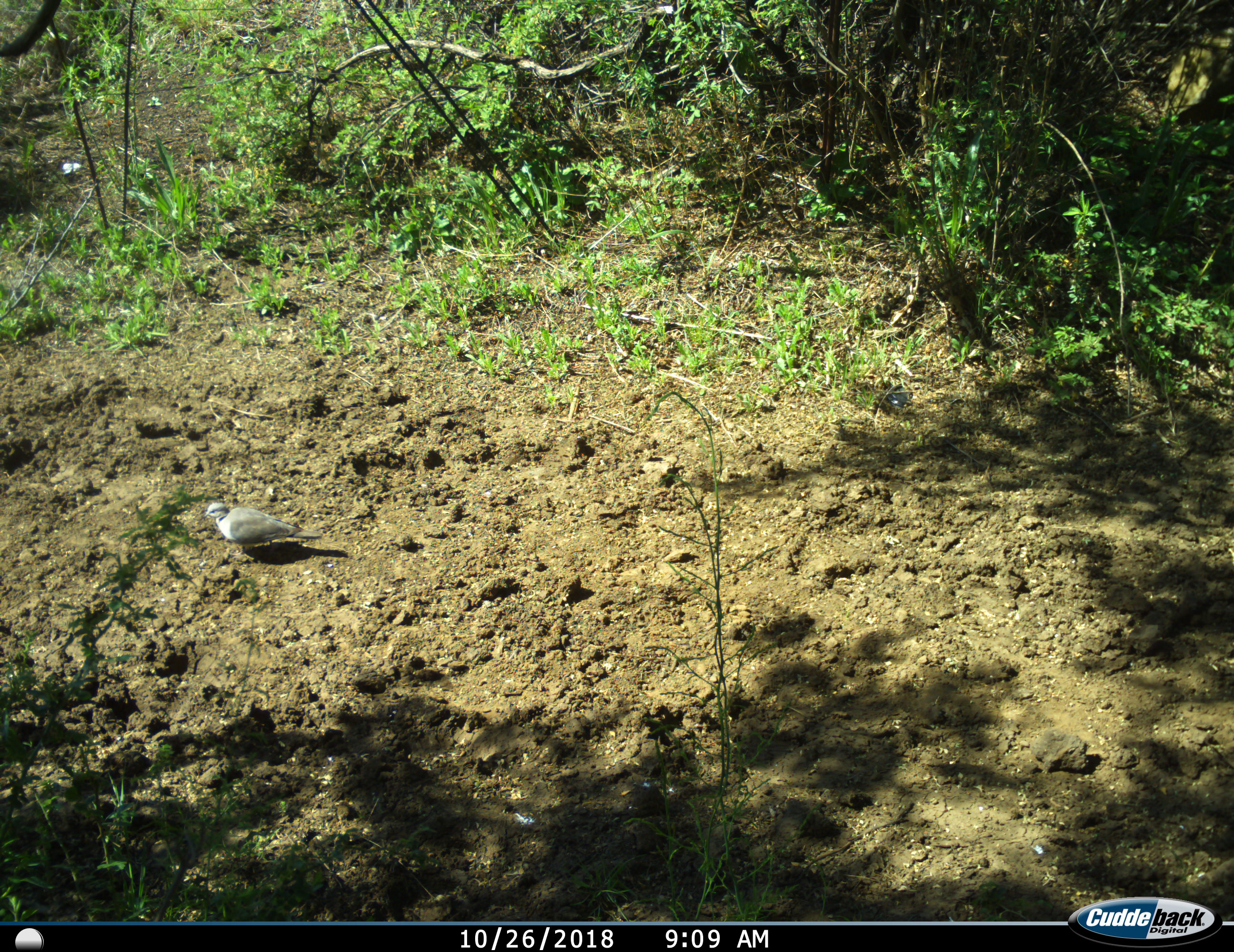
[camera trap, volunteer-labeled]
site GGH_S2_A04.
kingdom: Animalia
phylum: Chordata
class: Aves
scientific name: Aves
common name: bird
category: birdother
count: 1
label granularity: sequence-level